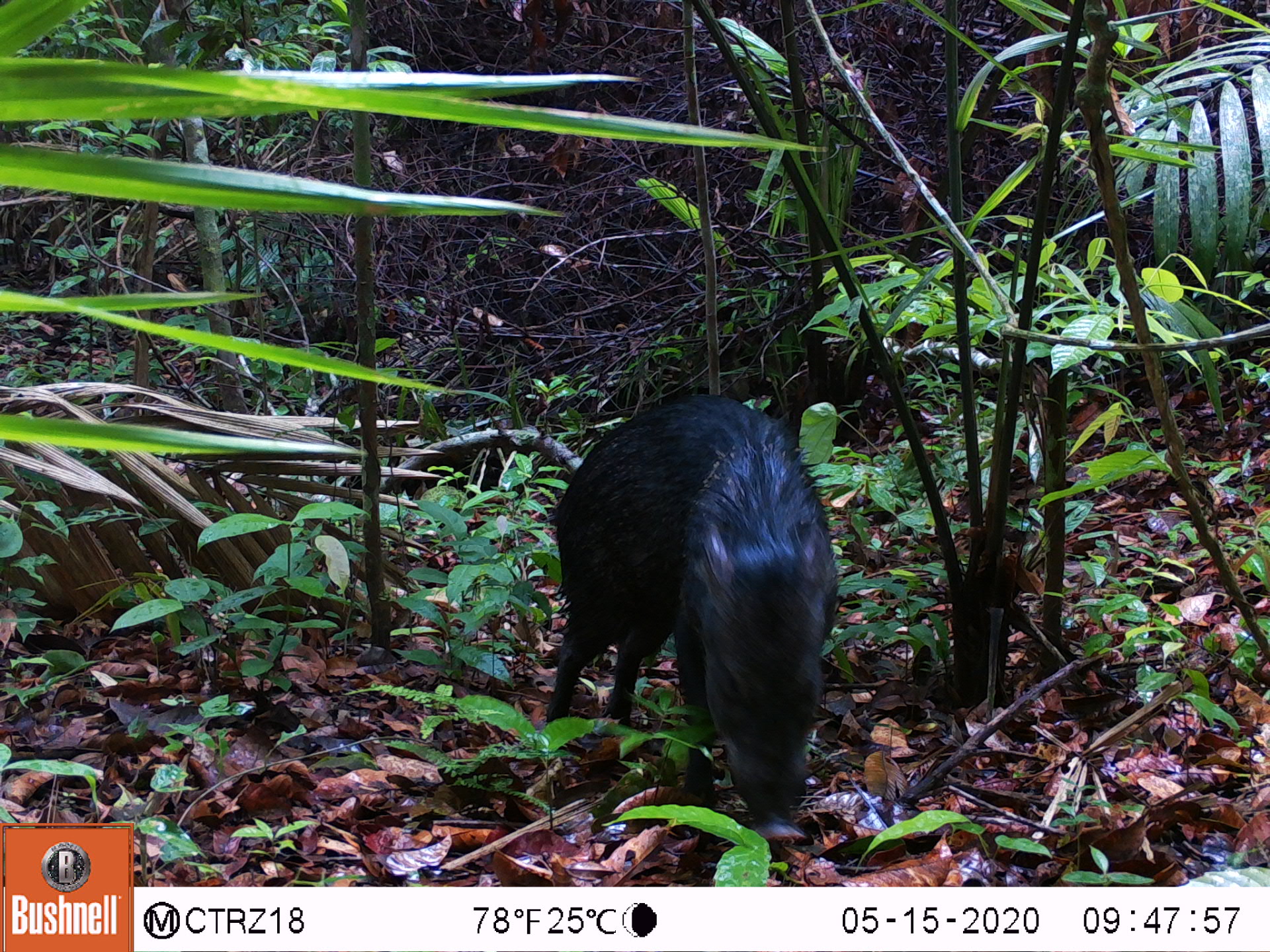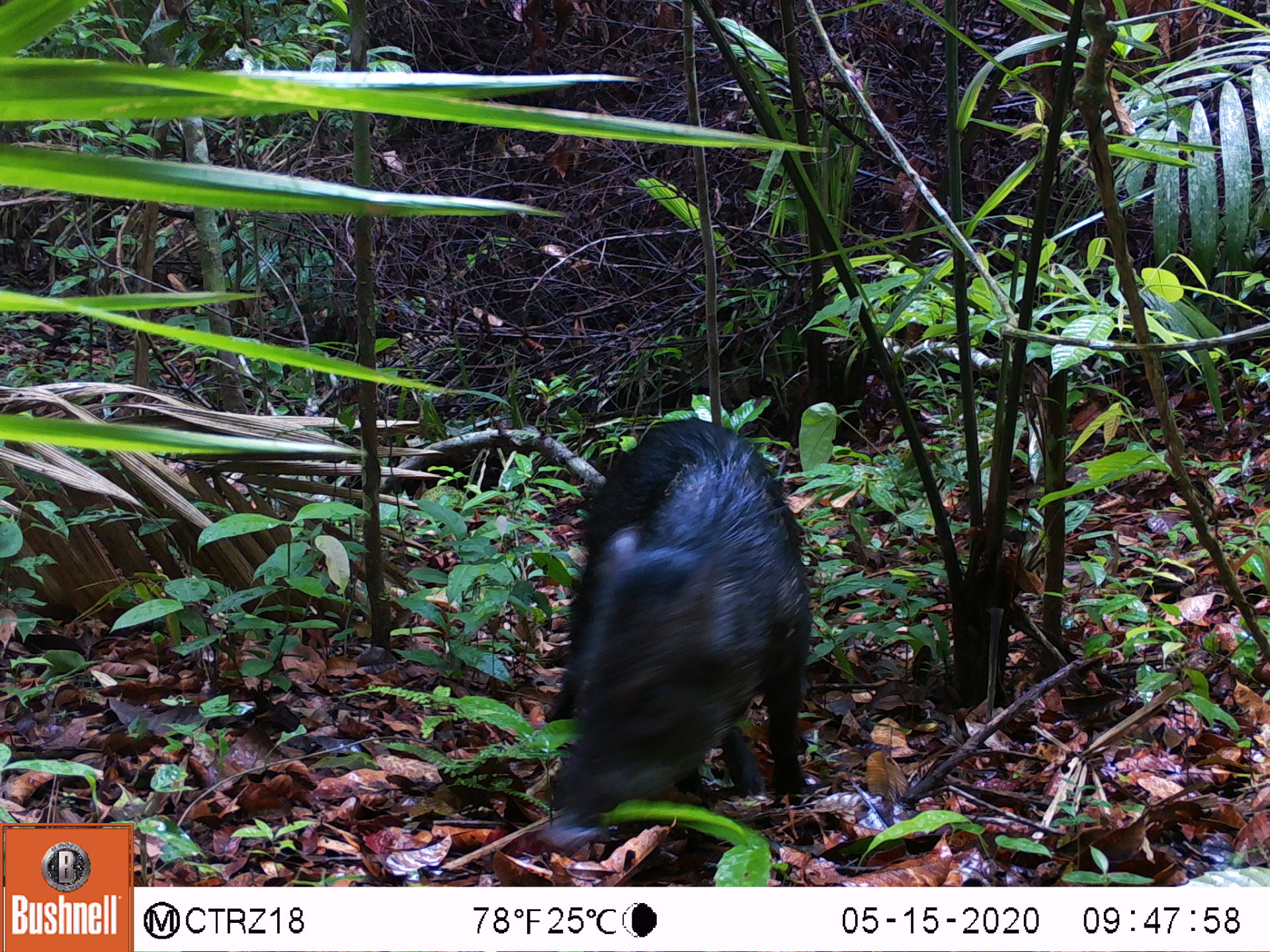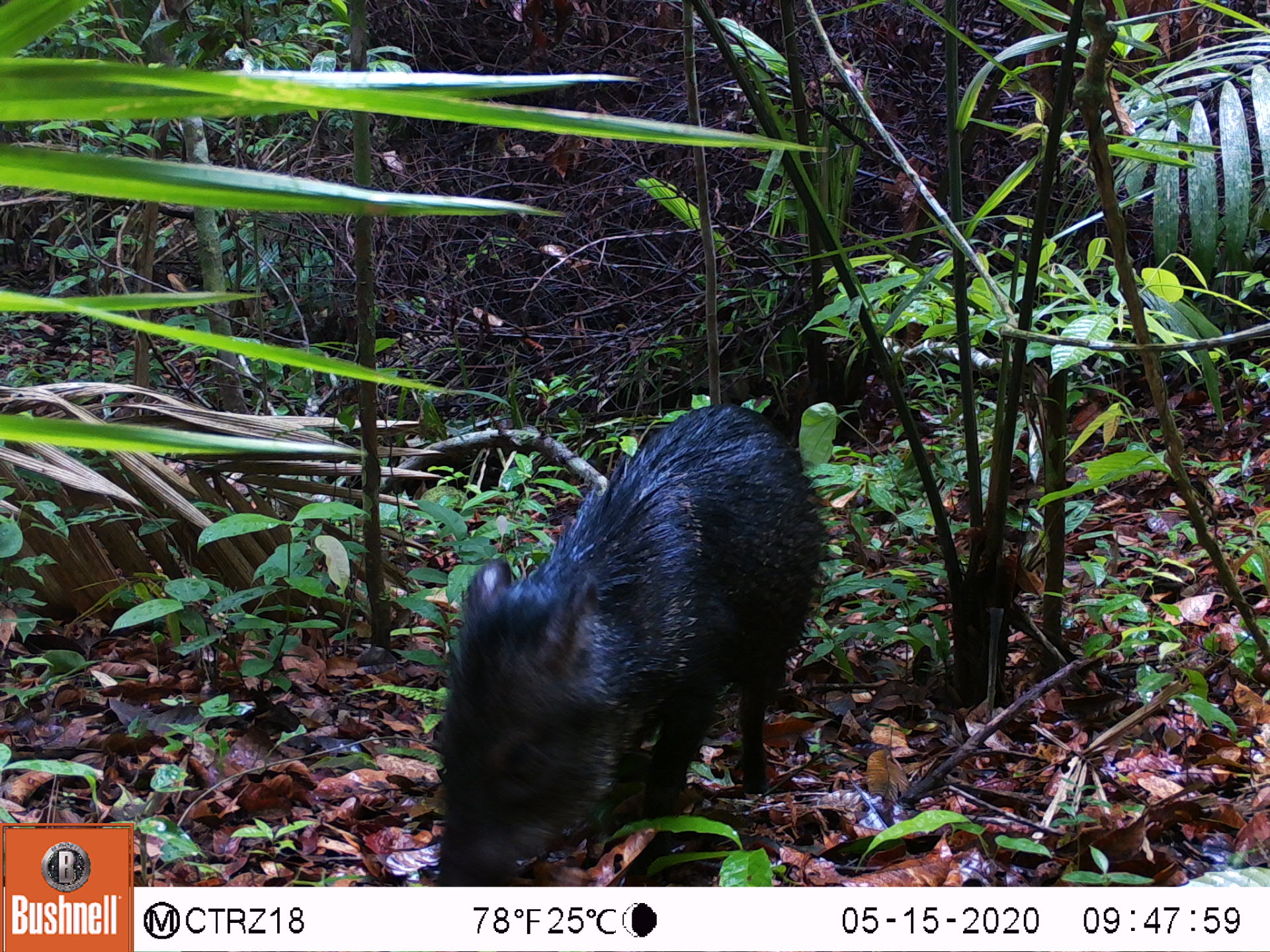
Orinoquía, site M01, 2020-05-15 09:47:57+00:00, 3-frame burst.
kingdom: Animalia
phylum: Chordata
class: Mammalia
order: Artiodactyla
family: Tayassuidae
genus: Pecari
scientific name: Pecari tajacu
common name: collared peccary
Collared peccary (Pecari tajacu).